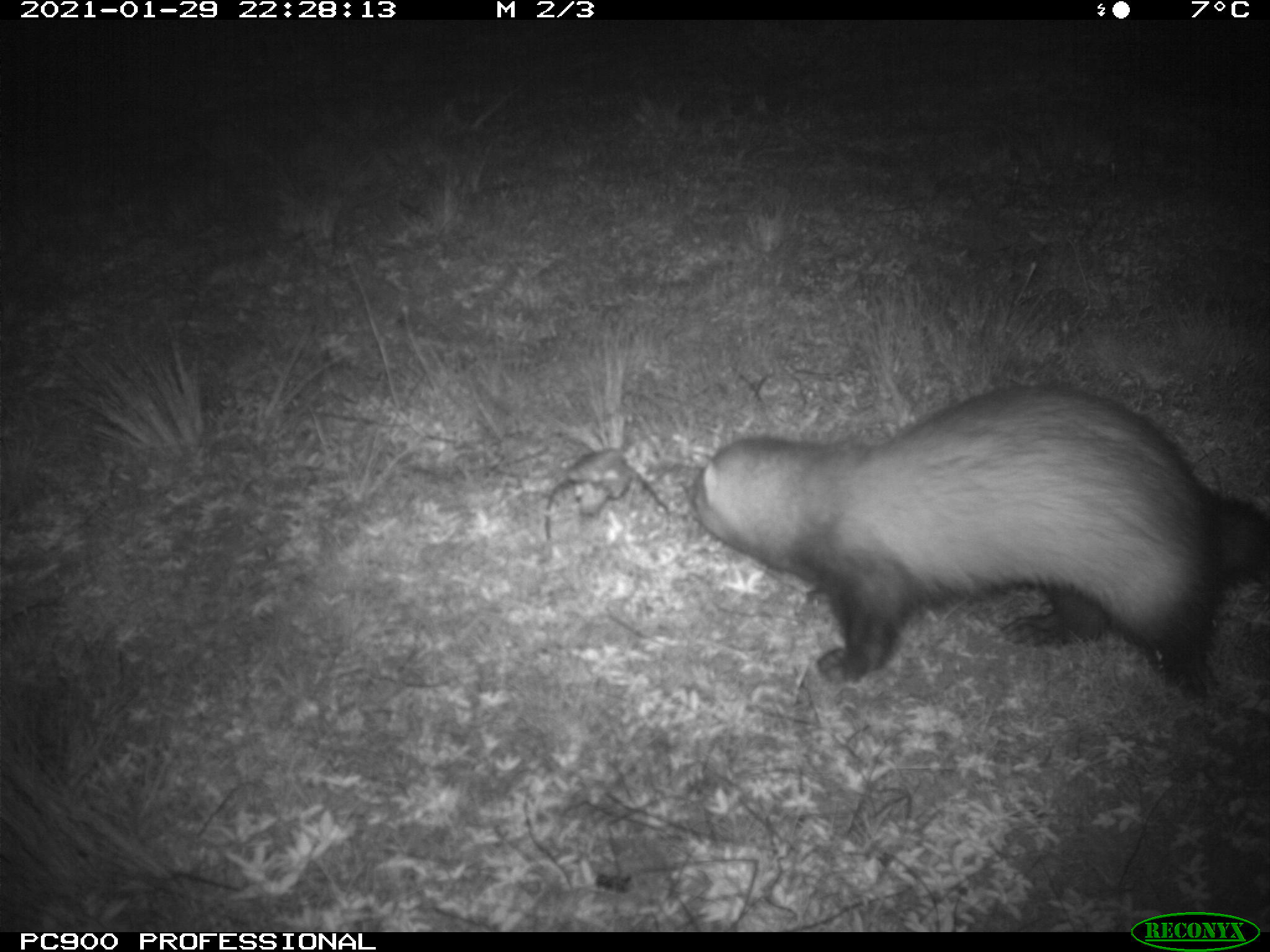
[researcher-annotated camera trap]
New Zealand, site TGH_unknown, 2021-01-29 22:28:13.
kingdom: Animalia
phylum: Chordata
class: Mammalia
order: Carnivora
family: Mustelidae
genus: Mustela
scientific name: Mustela furo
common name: ferret